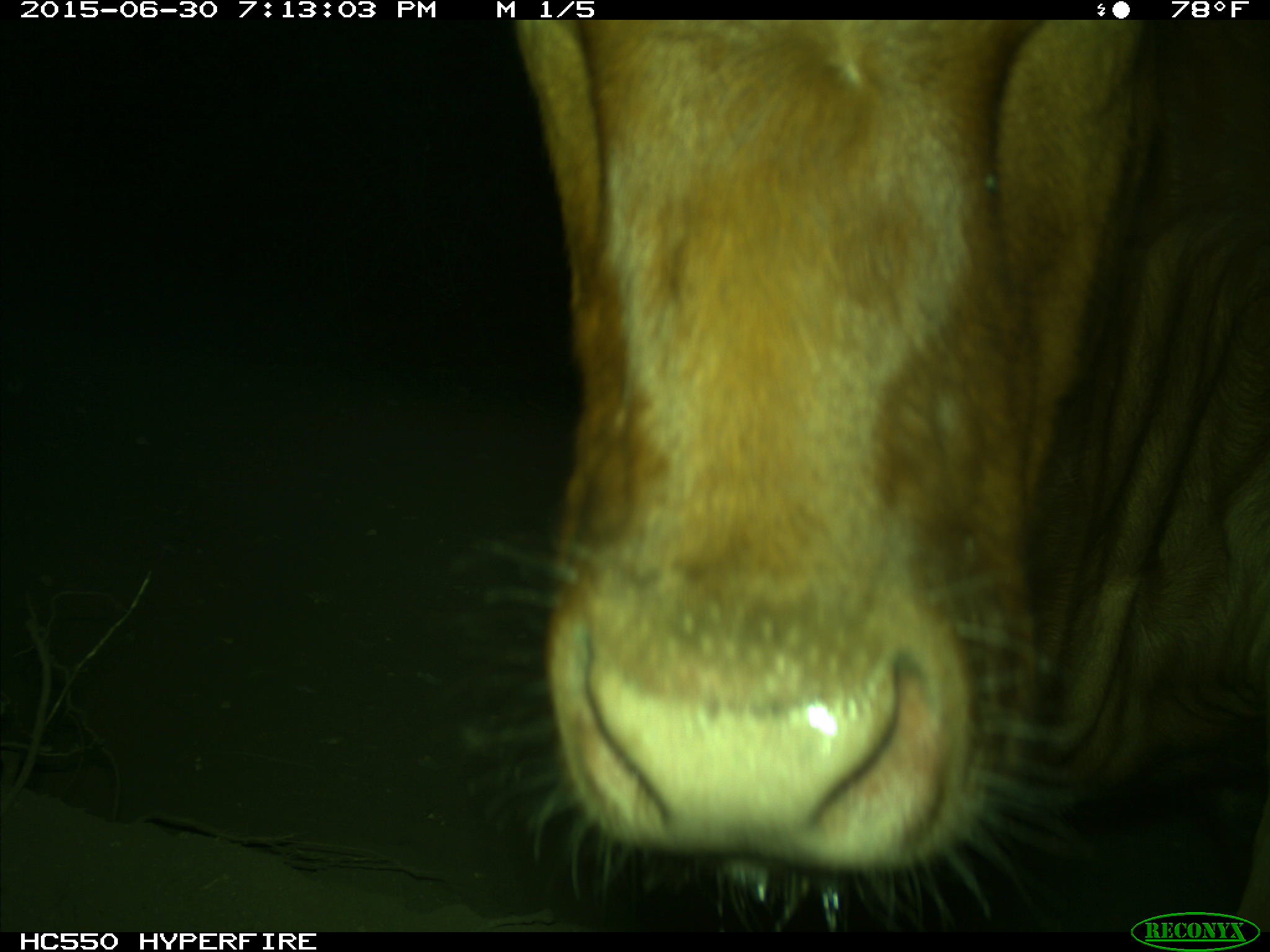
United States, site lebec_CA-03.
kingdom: Animalia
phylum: Chordata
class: Mammalia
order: Artiodactyla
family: Bovidae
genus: Bos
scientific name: Bos taurus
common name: domestic cow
Bos taurus (domestic cow).